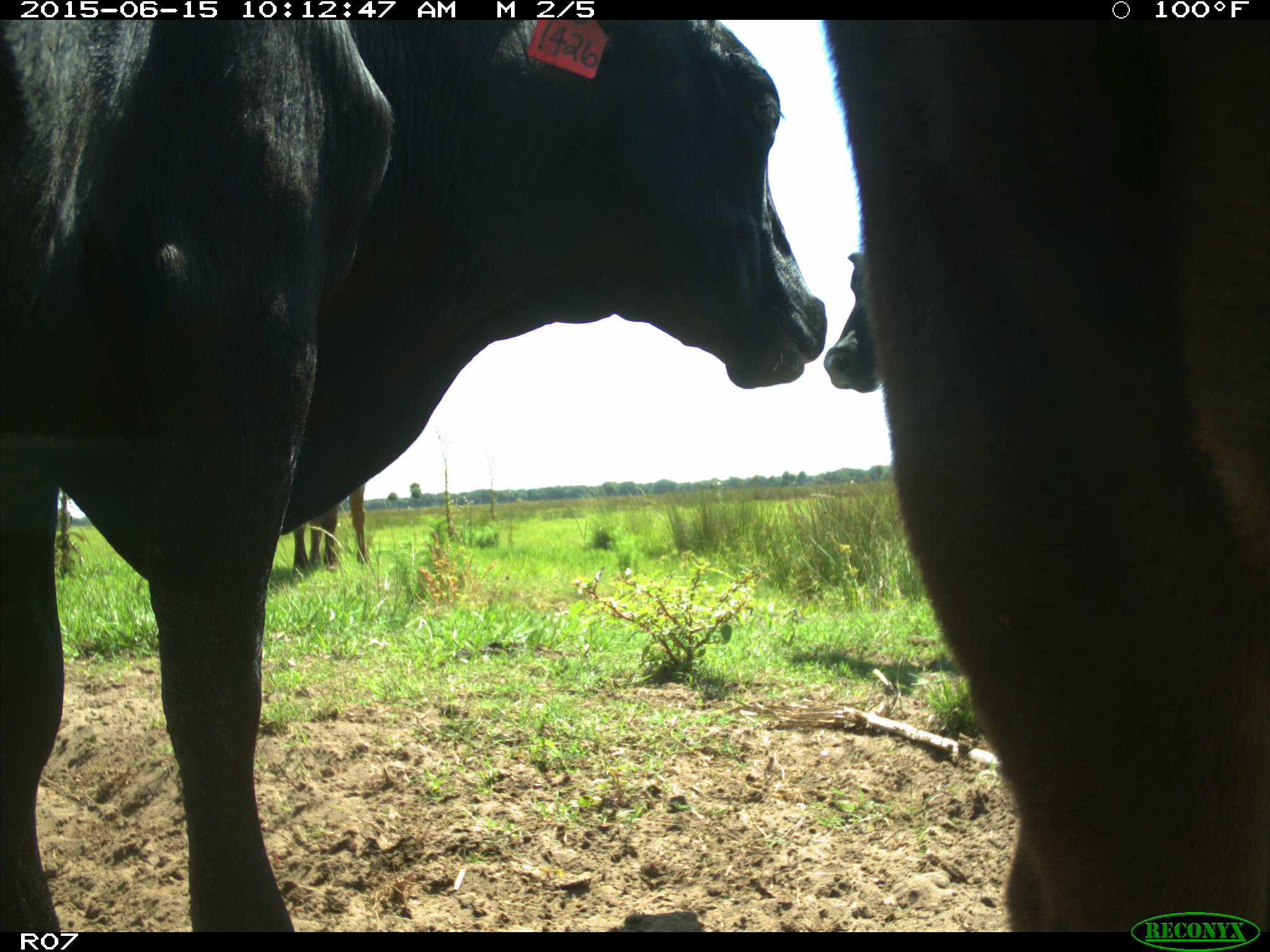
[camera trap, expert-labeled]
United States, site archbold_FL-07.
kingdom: Animalia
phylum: Chordata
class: Mammalia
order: Artiodactyla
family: Bovidae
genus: Bos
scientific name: Bos taurus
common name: domestic cow